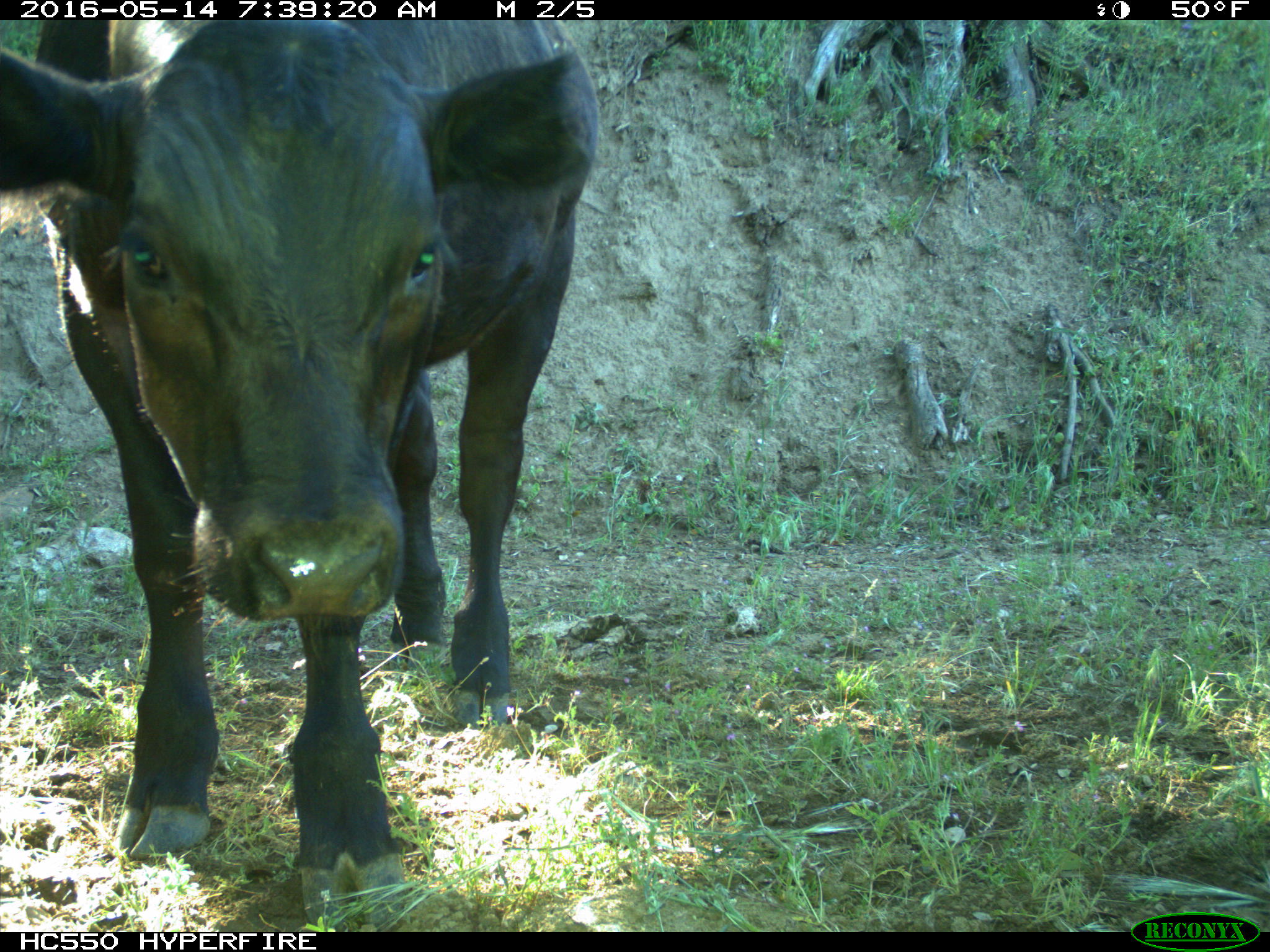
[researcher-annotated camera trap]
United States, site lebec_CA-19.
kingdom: Animalia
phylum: Chordata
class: Mammalia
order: Artiodactyla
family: Bovidae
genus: Bos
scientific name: Bos taurus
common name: domestic cow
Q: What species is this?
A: Bos taurus (domestic cow).